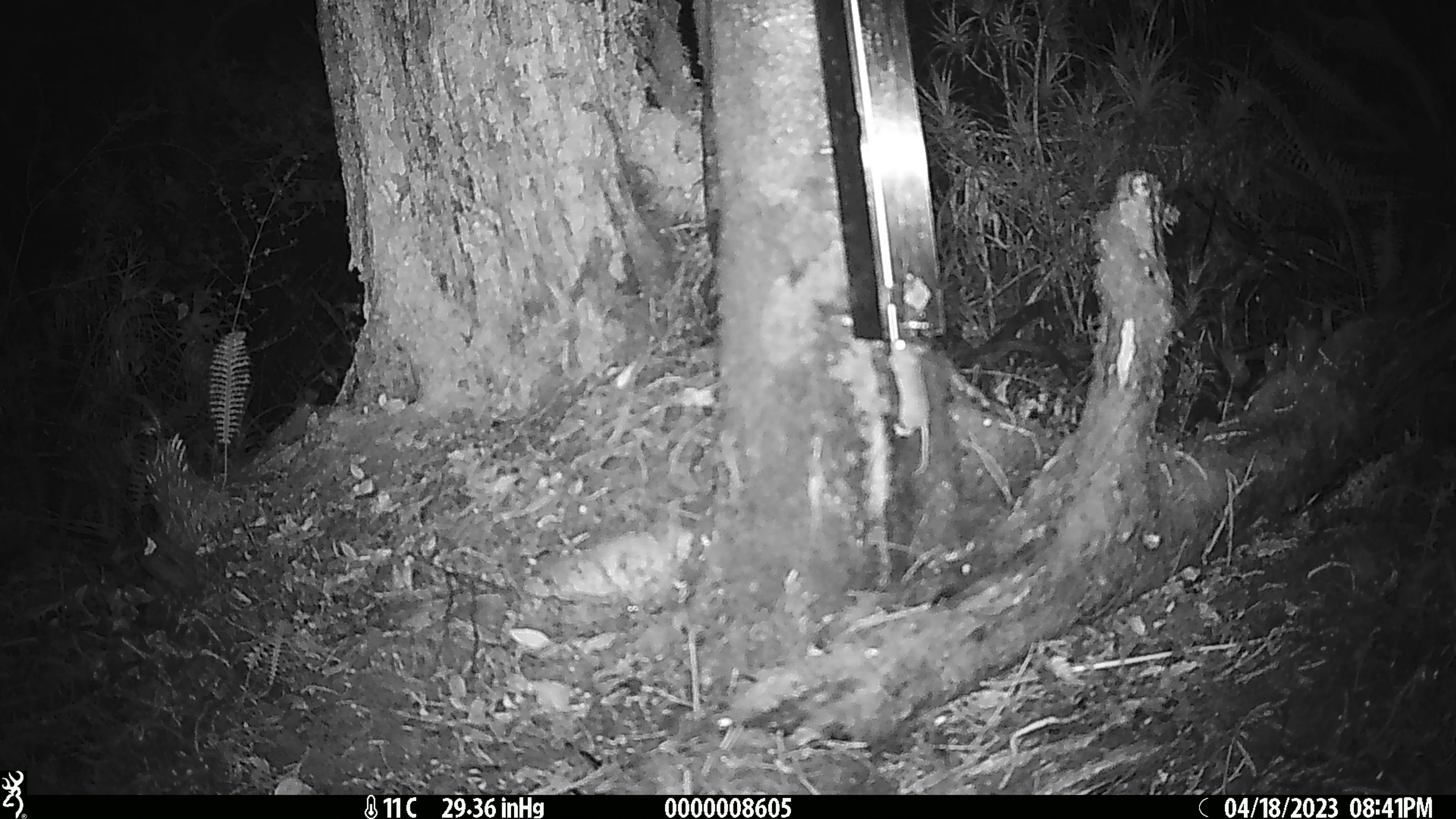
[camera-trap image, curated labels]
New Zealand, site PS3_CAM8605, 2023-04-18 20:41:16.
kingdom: Animalia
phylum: Chordata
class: Mammalia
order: Rodentia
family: Muridae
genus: Mus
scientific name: Mus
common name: mouse